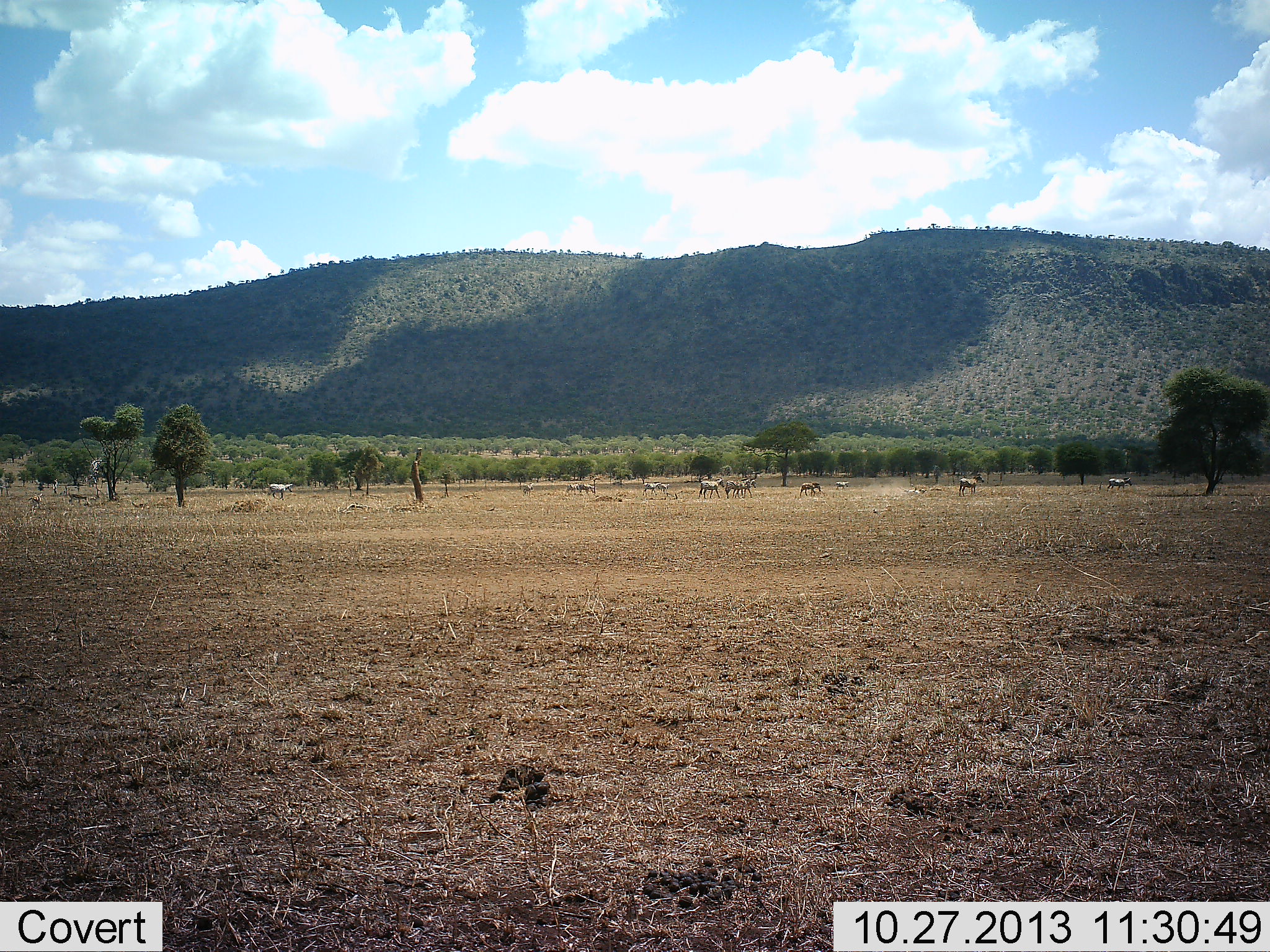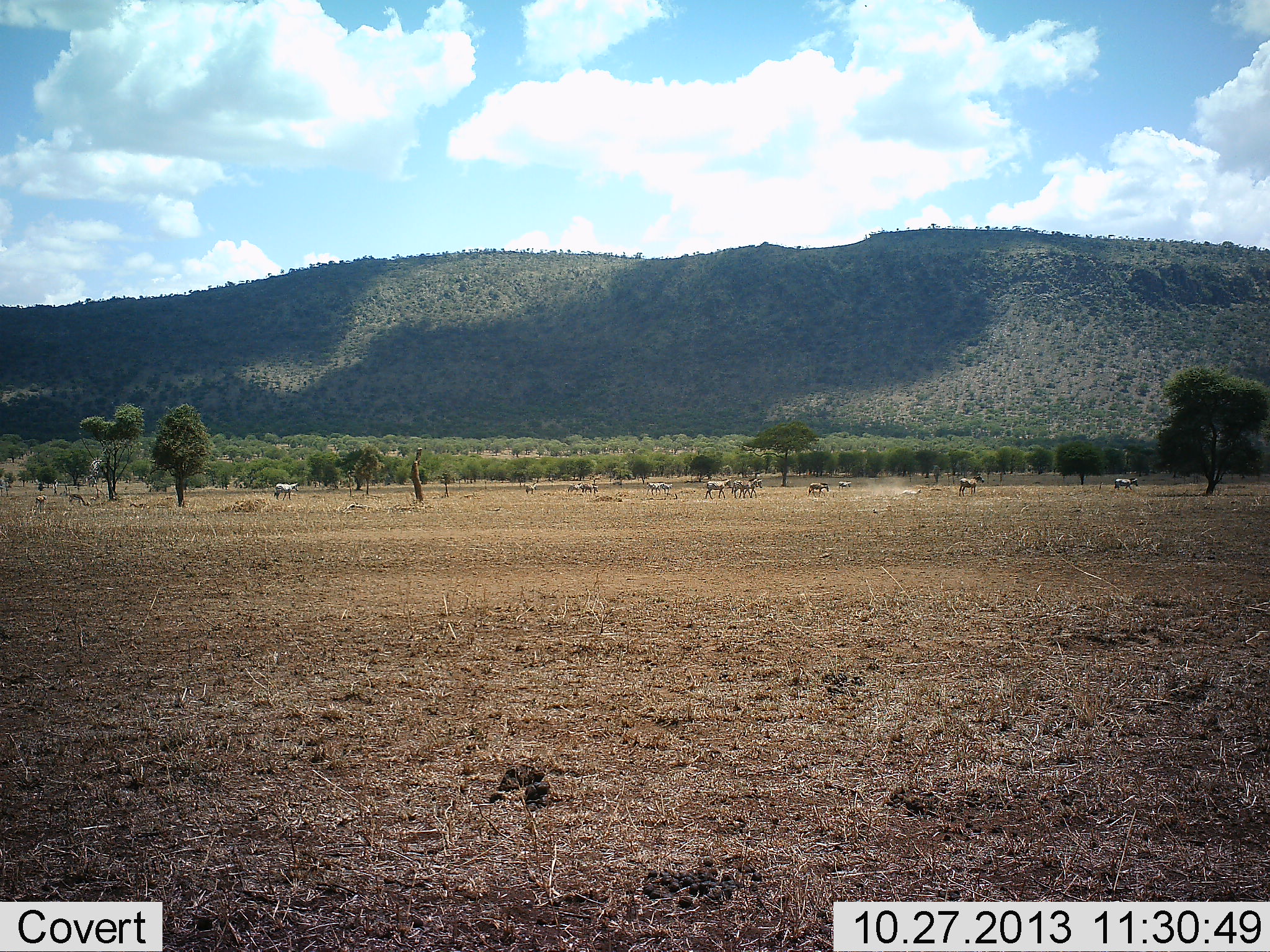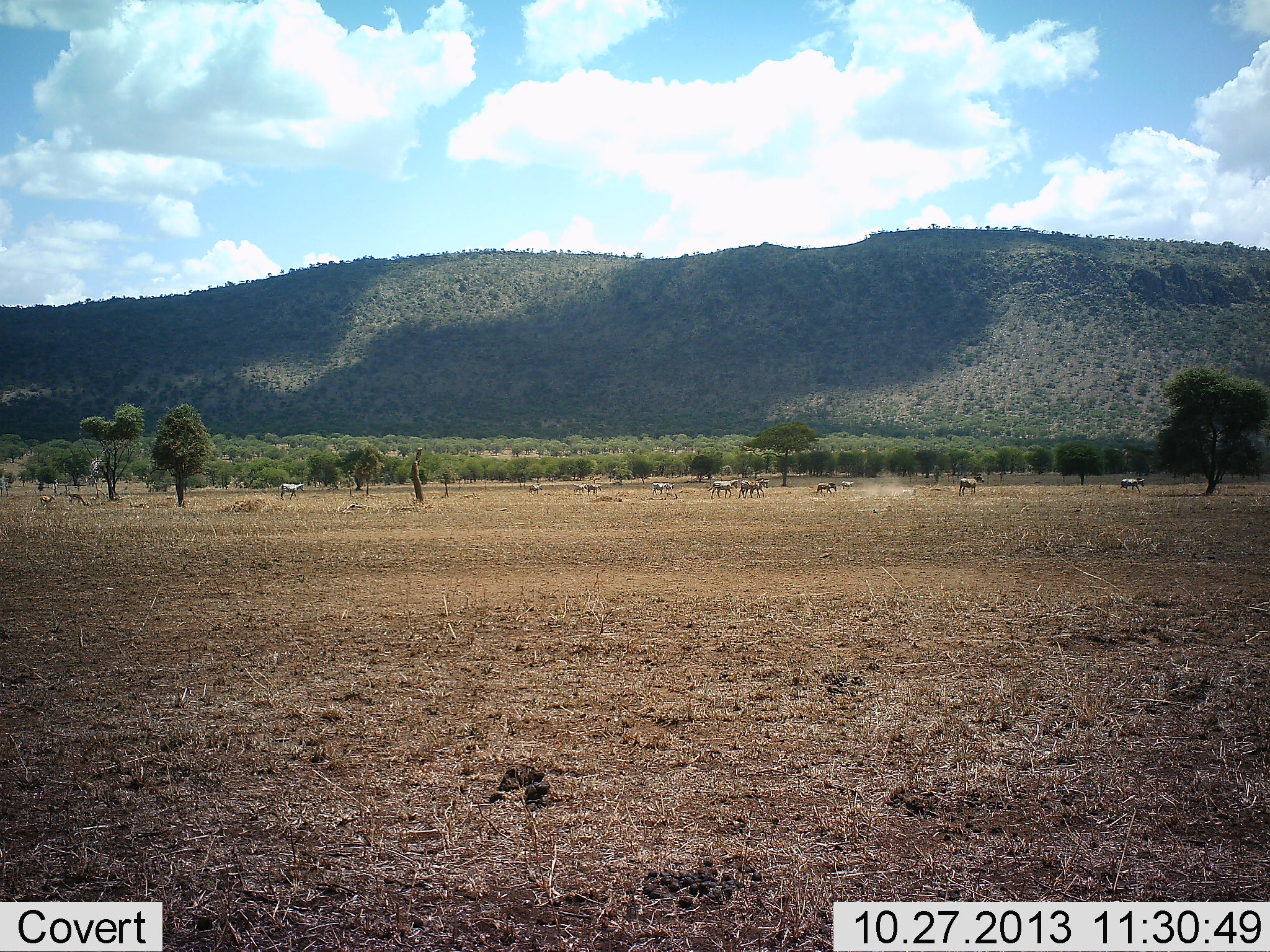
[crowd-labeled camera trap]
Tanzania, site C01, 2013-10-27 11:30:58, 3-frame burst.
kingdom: Animalia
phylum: Chordata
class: Mammalia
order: Perissodactyla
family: Equidae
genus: Equus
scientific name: Equus quagga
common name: plains zebra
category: zebra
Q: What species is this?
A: Zebra (plains zebra) (Equus quagga).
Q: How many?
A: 11-50.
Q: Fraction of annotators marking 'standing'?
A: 23%.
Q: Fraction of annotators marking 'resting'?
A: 8%.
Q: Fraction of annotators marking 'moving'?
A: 92%.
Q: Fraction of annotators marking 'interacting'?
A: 15%.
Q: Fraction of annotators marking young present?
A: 8%.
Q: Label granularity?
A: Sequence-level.